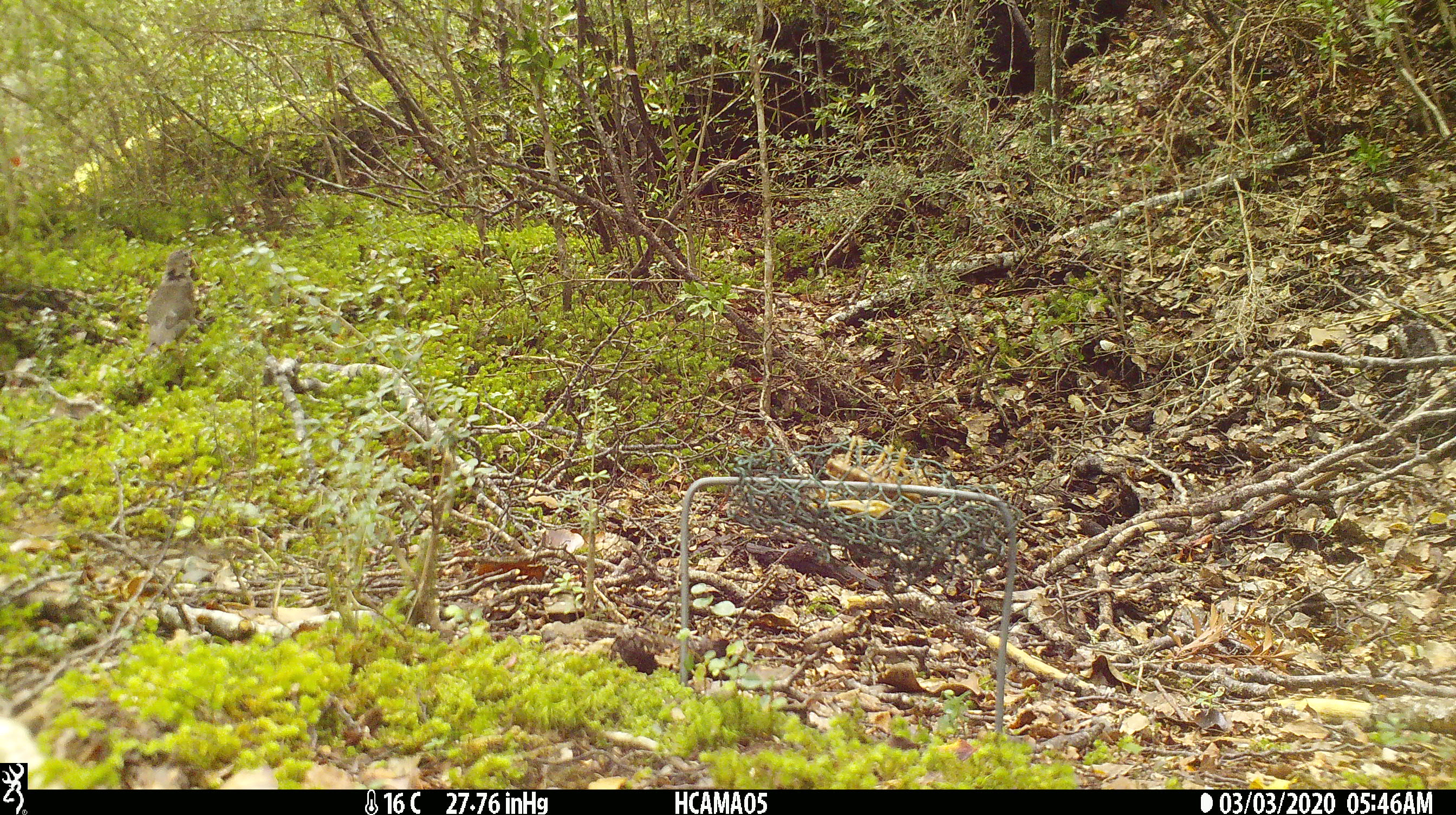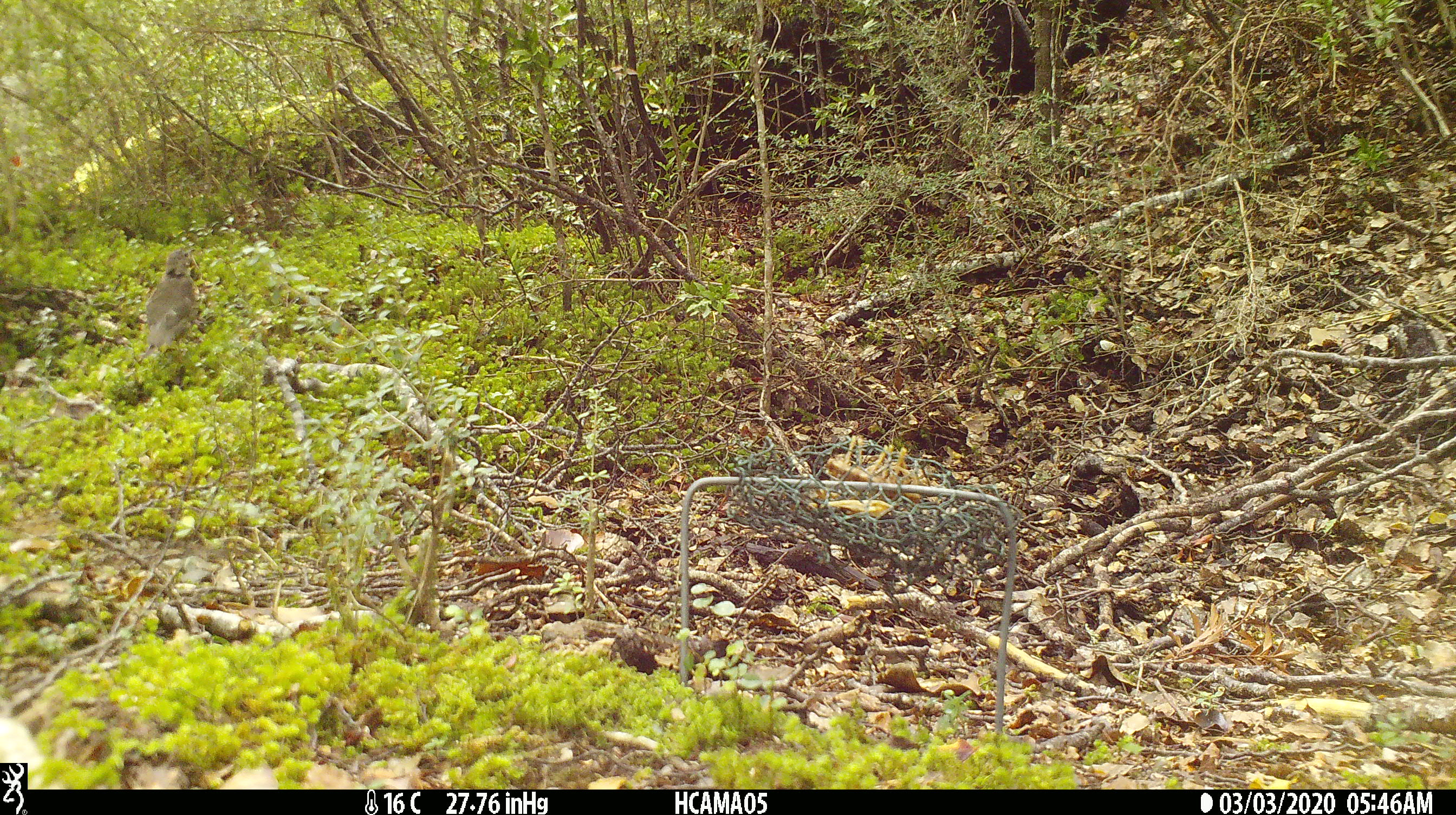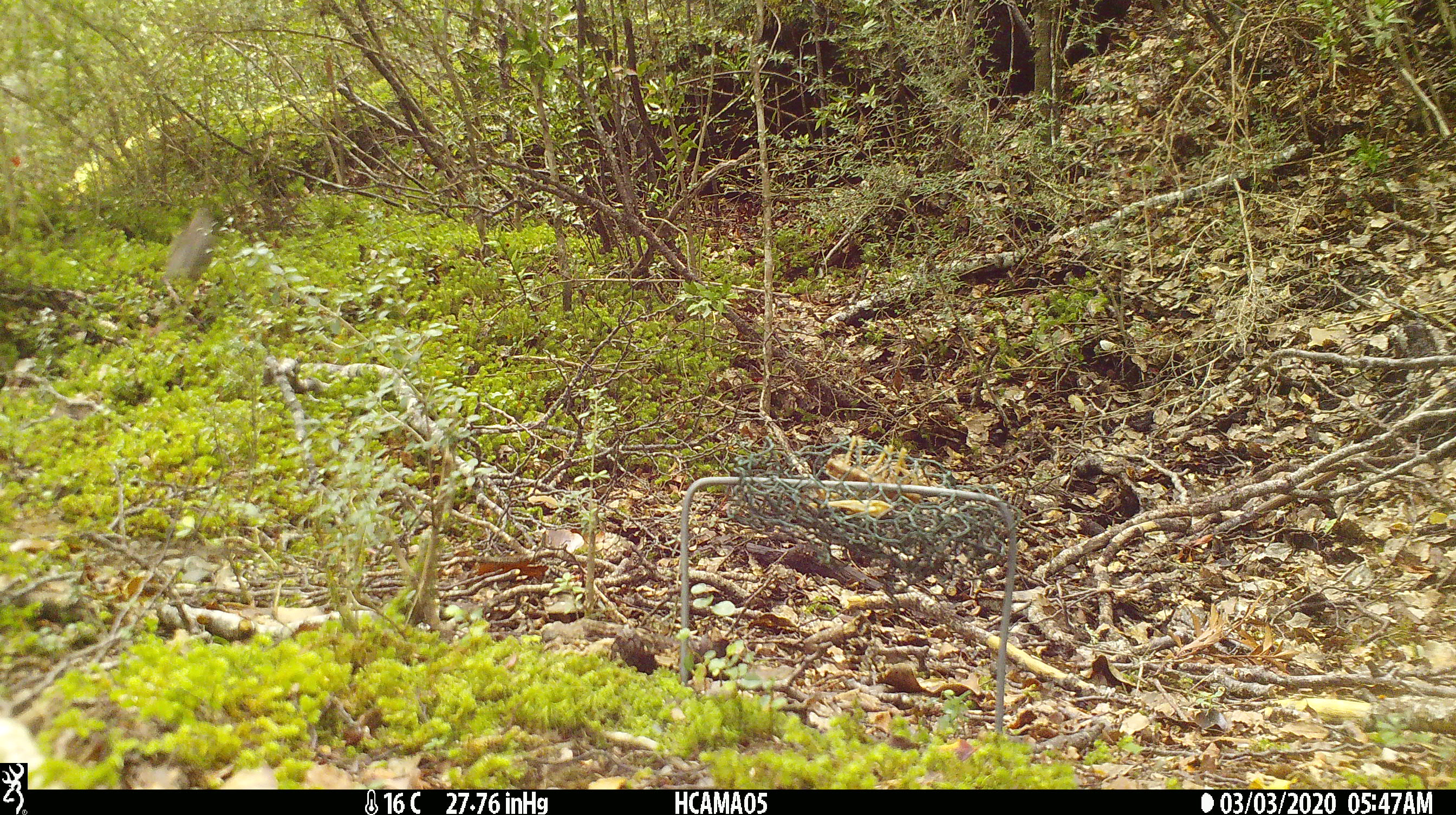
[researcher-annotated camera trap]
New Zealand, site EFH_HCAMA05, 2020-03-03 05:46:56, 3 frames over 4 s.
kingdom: Animalia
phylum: Chordata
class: Aves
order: Passeriformes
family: Turdidae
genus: Turdus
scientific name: Turdus philomelos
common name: song thrush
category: thrush